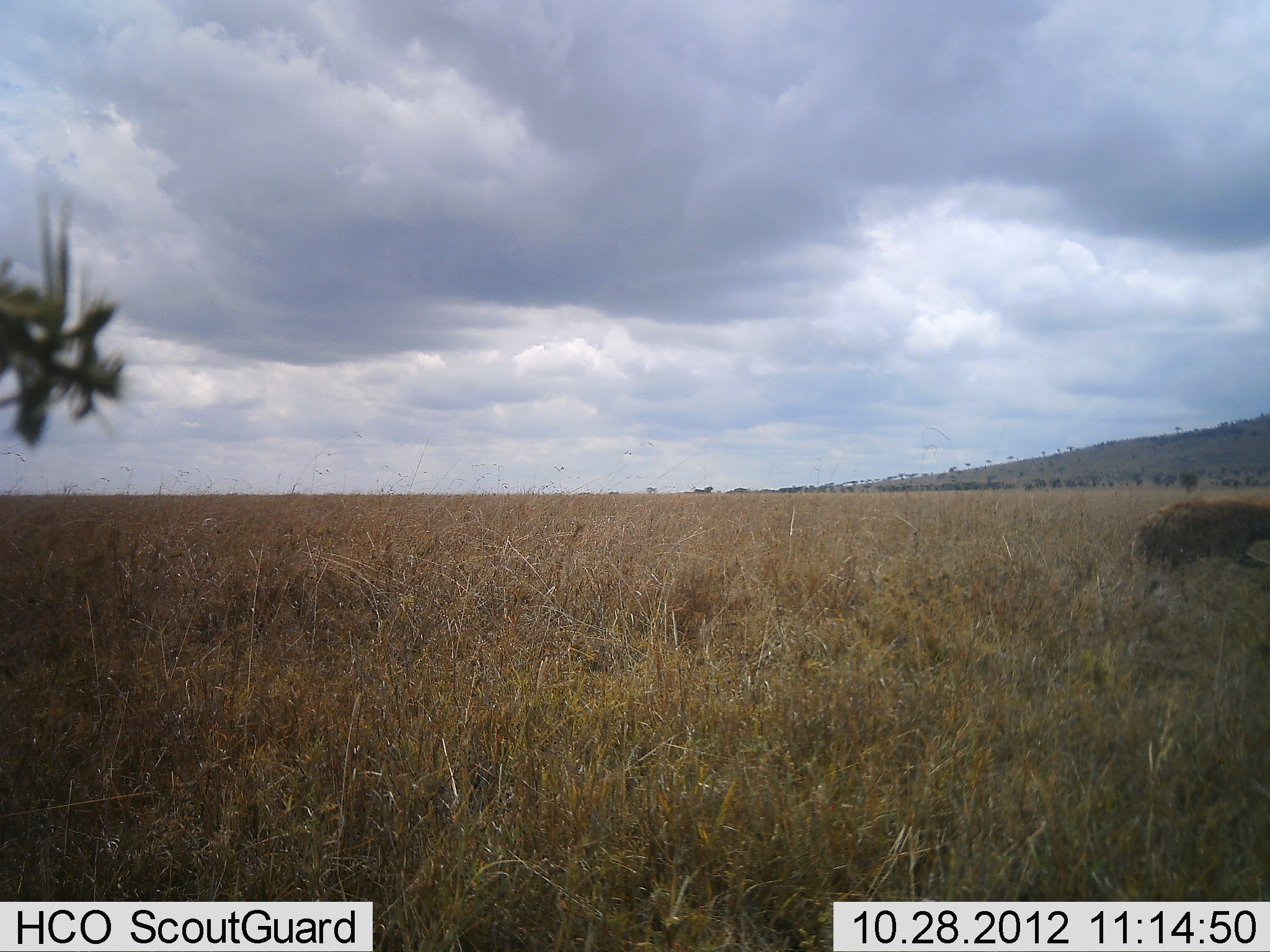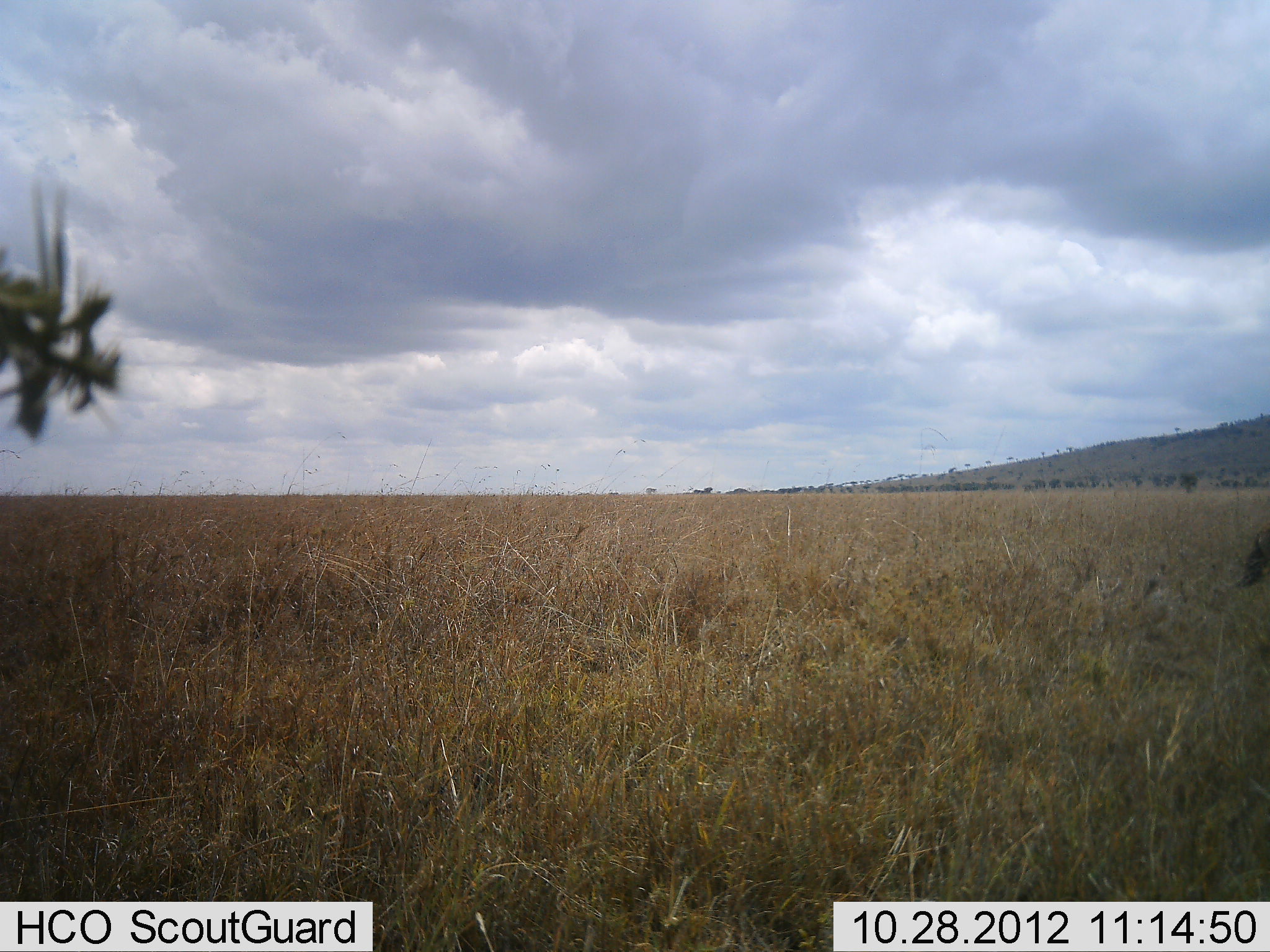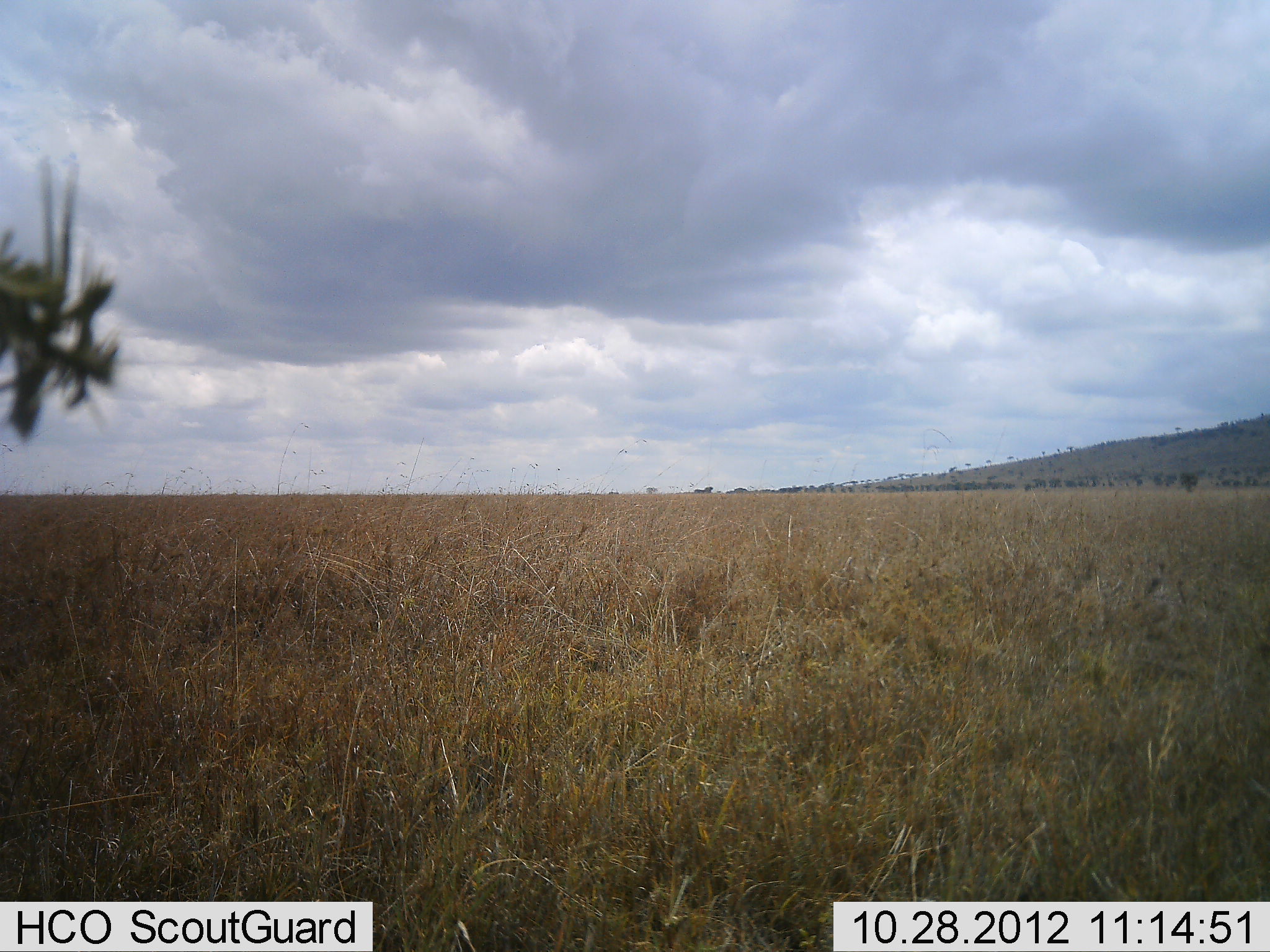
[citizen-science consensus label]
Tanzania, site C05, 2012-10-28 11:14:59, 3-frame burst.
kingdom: Animalia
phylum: Chordata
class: Mammalia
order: Carnivora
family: Hyaenidae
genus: Crocuta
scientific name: Crocuta crocuta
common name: spotted hyena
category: hyenaspotted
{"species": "hyenaspotted (spotted hyena) (Crocuta crocuta)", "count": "1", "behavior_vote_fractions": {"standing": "0%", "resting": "0%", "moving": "100%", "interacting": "0%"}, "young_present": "0%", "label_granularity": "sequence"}